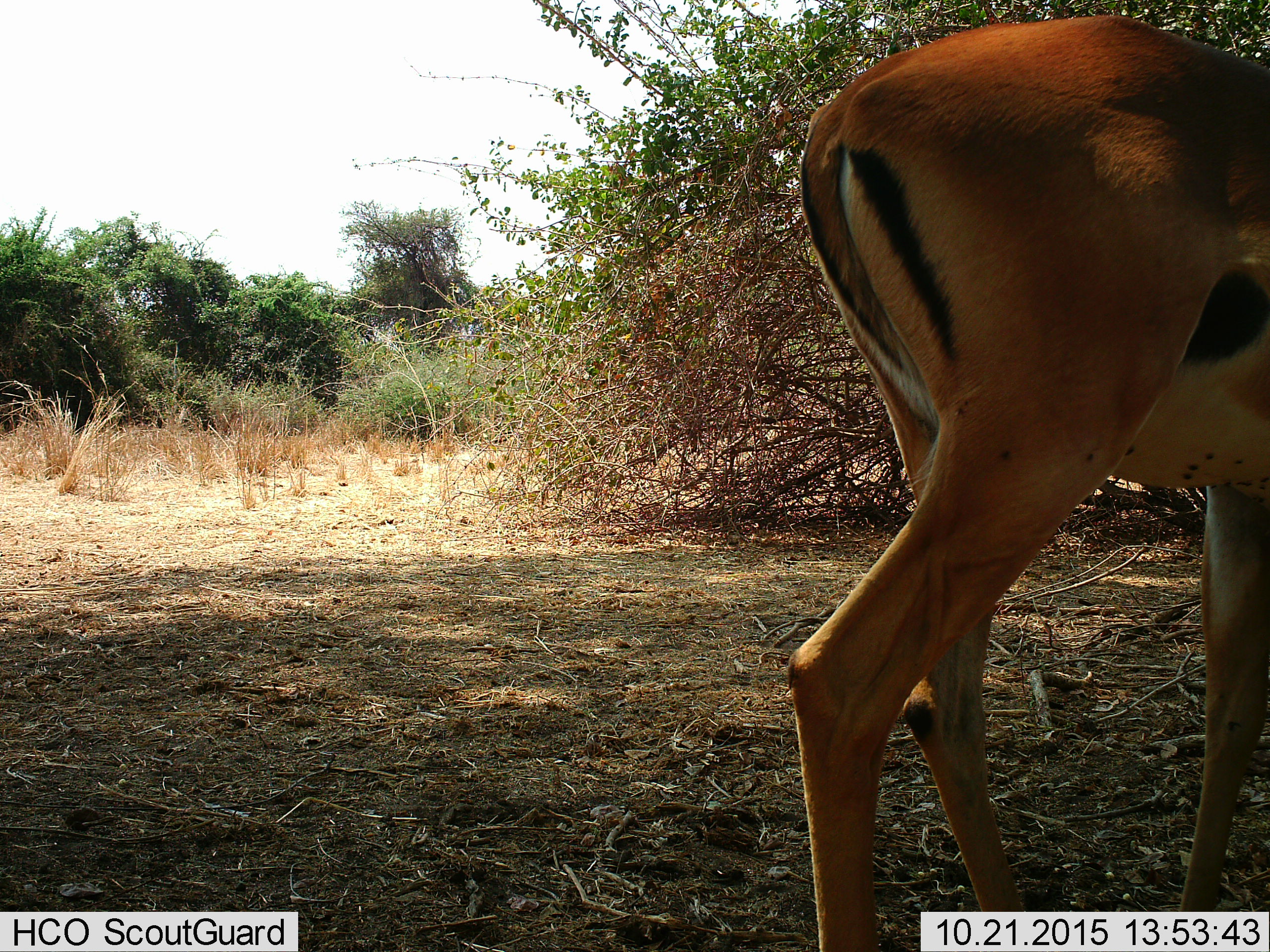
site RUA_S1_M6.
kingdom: Animalia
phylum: Chordata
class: Mammalia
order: Artiodactyla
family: Bovidae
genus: Aepyceros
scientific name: Aepyceros melampus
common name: impala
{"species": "impala (Aepyceros melampus)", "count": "1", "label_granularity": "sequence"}